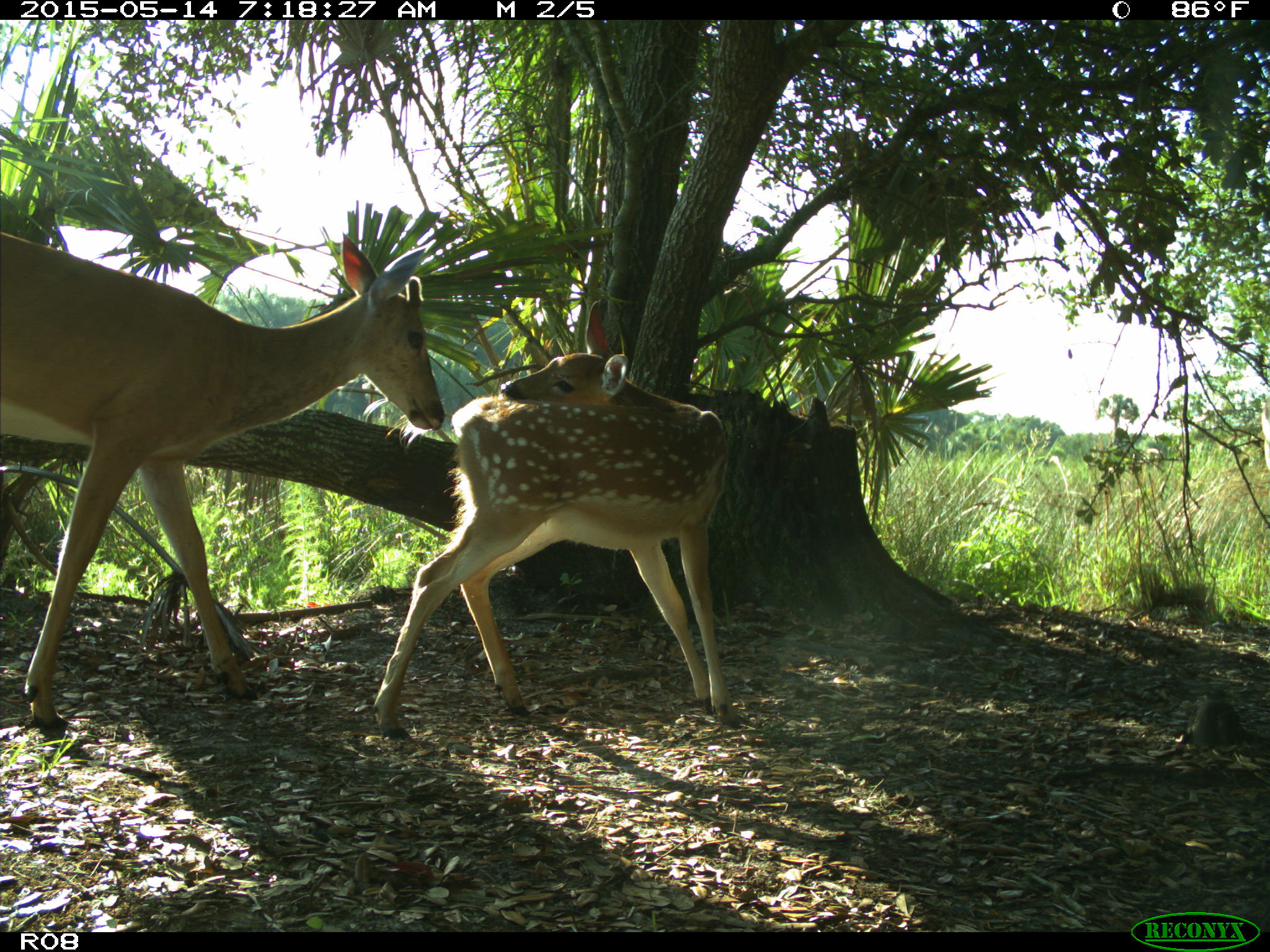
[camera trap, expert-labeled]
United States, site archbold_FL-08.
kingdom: Animalia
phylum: Chordata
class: Mammalia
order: Artiodactyla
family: Cervidae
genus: Odocoileus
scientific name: Odocoileus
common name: deer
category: unidentified deer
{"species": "unidentified deer (deer) (Odocoileus)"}